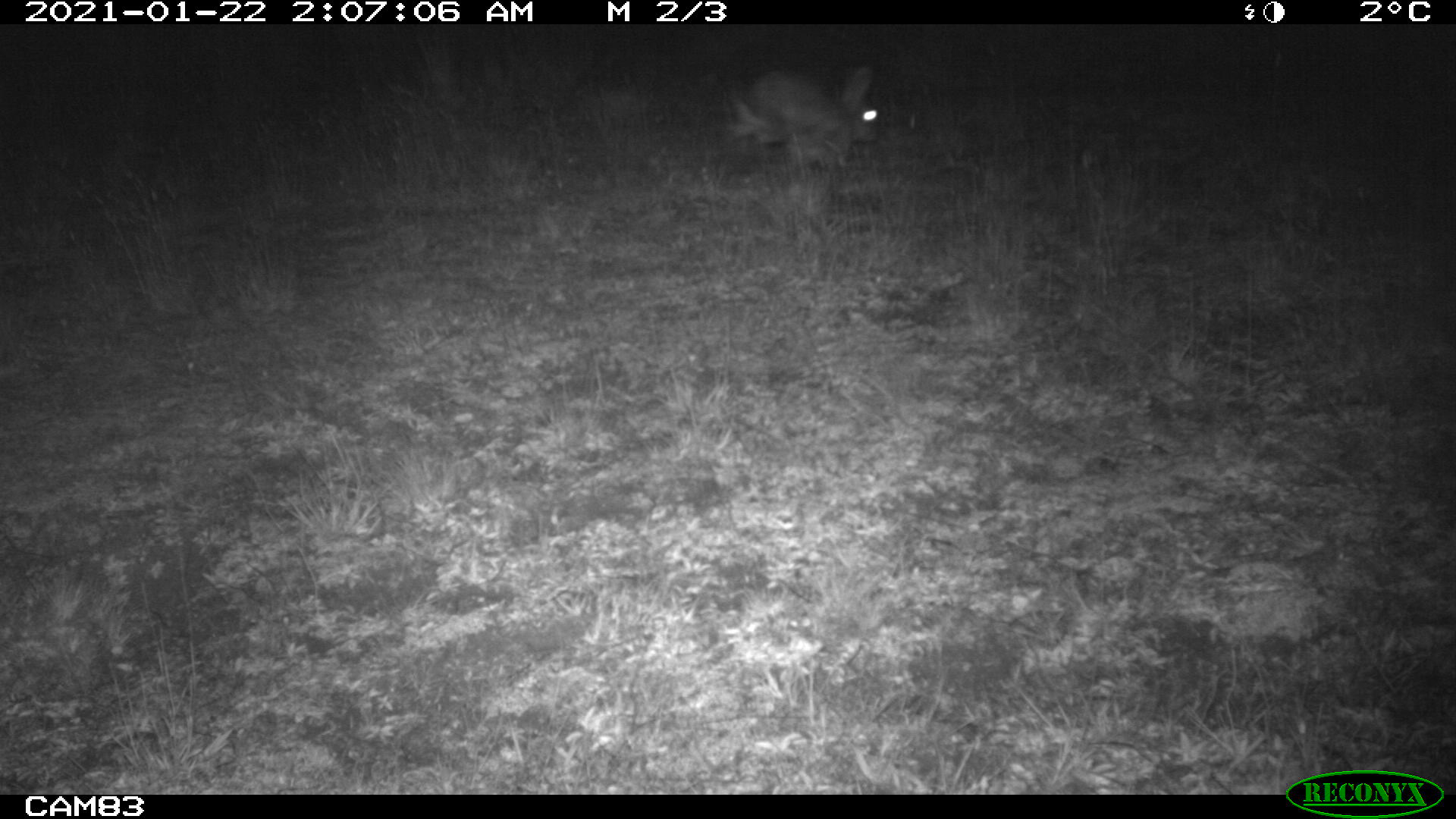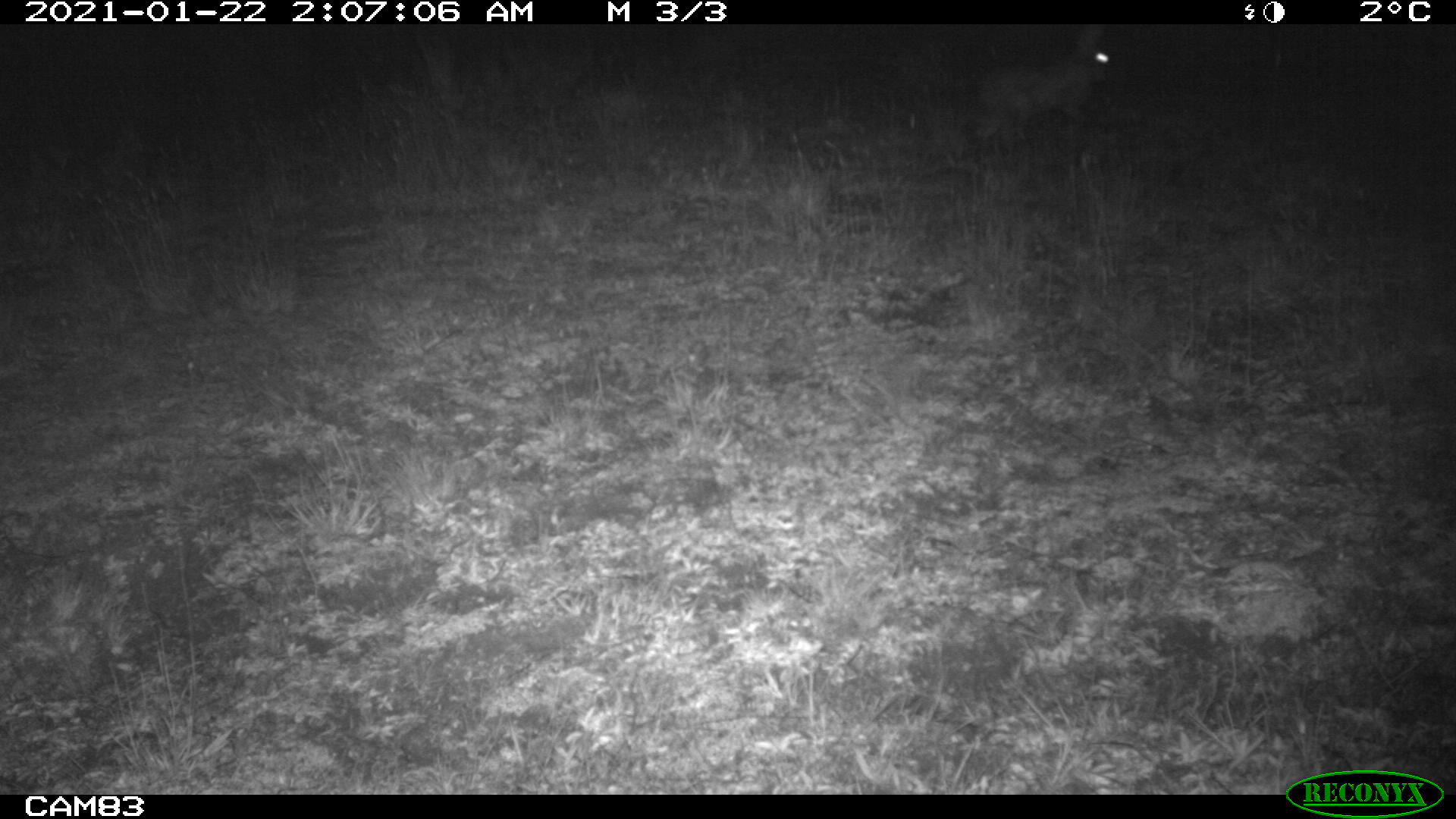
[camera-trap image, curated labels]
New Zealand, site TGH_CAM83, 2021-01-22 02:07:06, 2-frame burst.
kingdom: Animalia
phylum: Chordata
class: Mammalia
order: Lagomorpha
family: Leporidae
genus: Oryctolagus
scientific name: Oryctolagus cuniculus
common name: european rabbit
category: rabbit